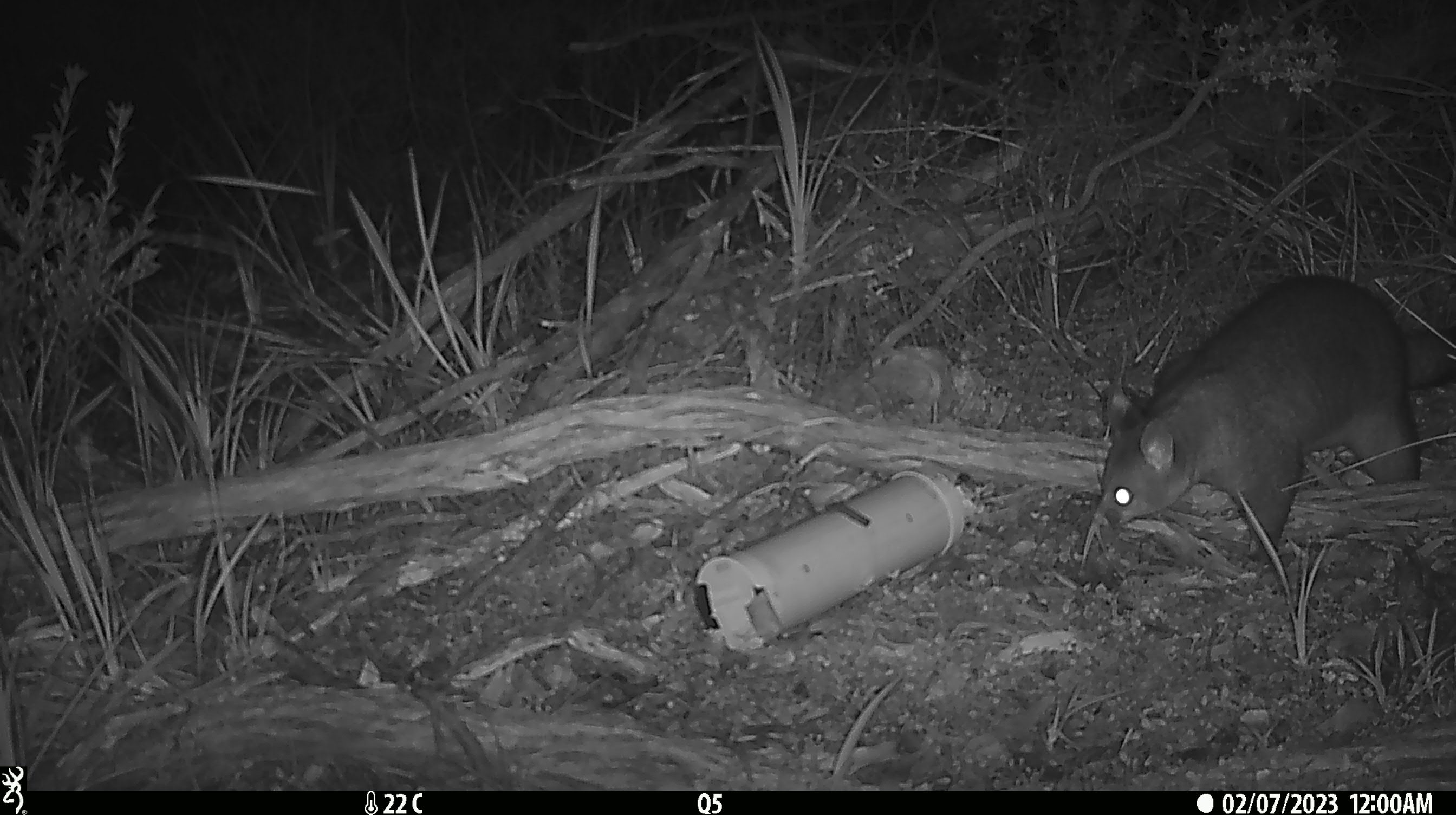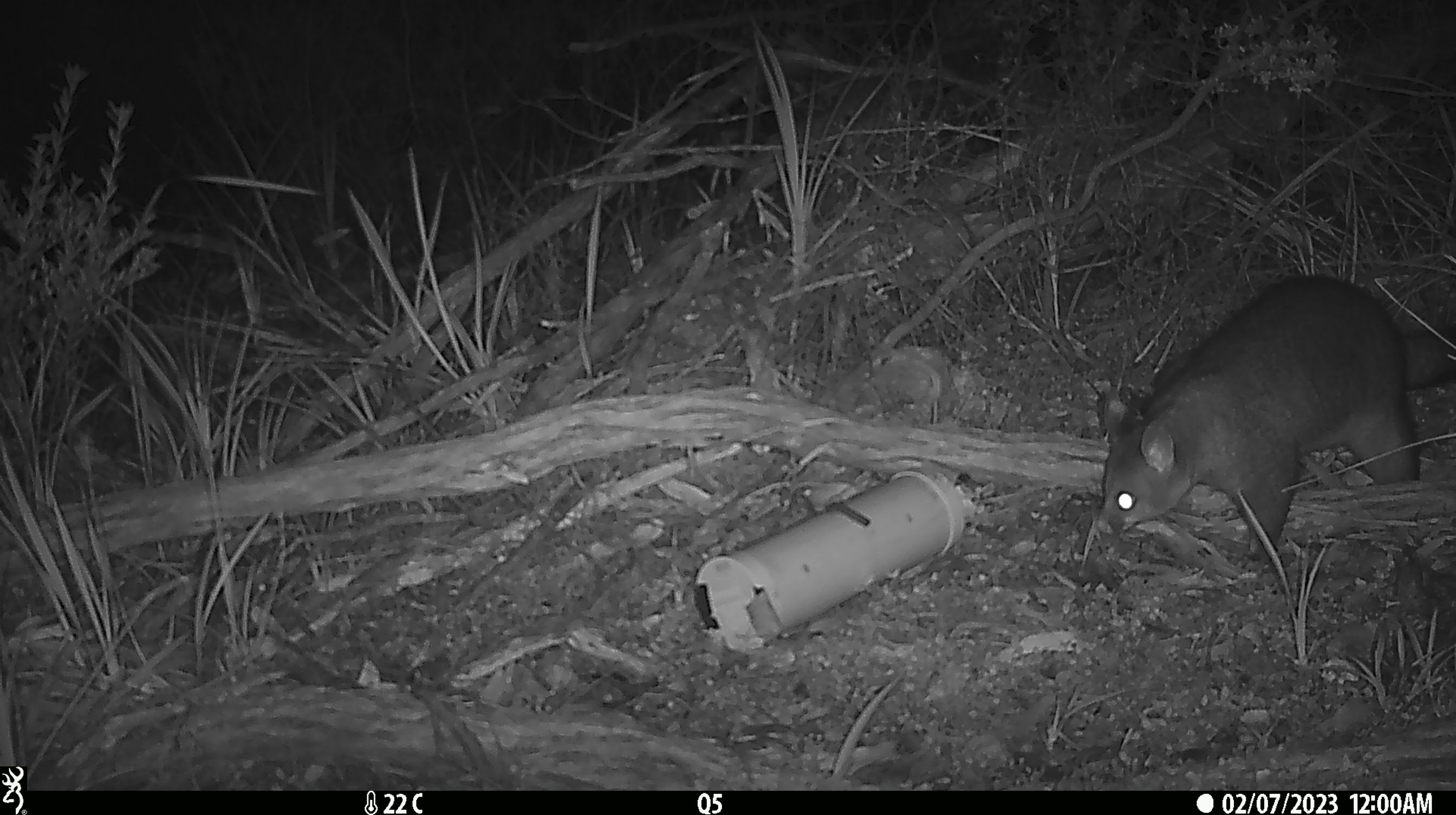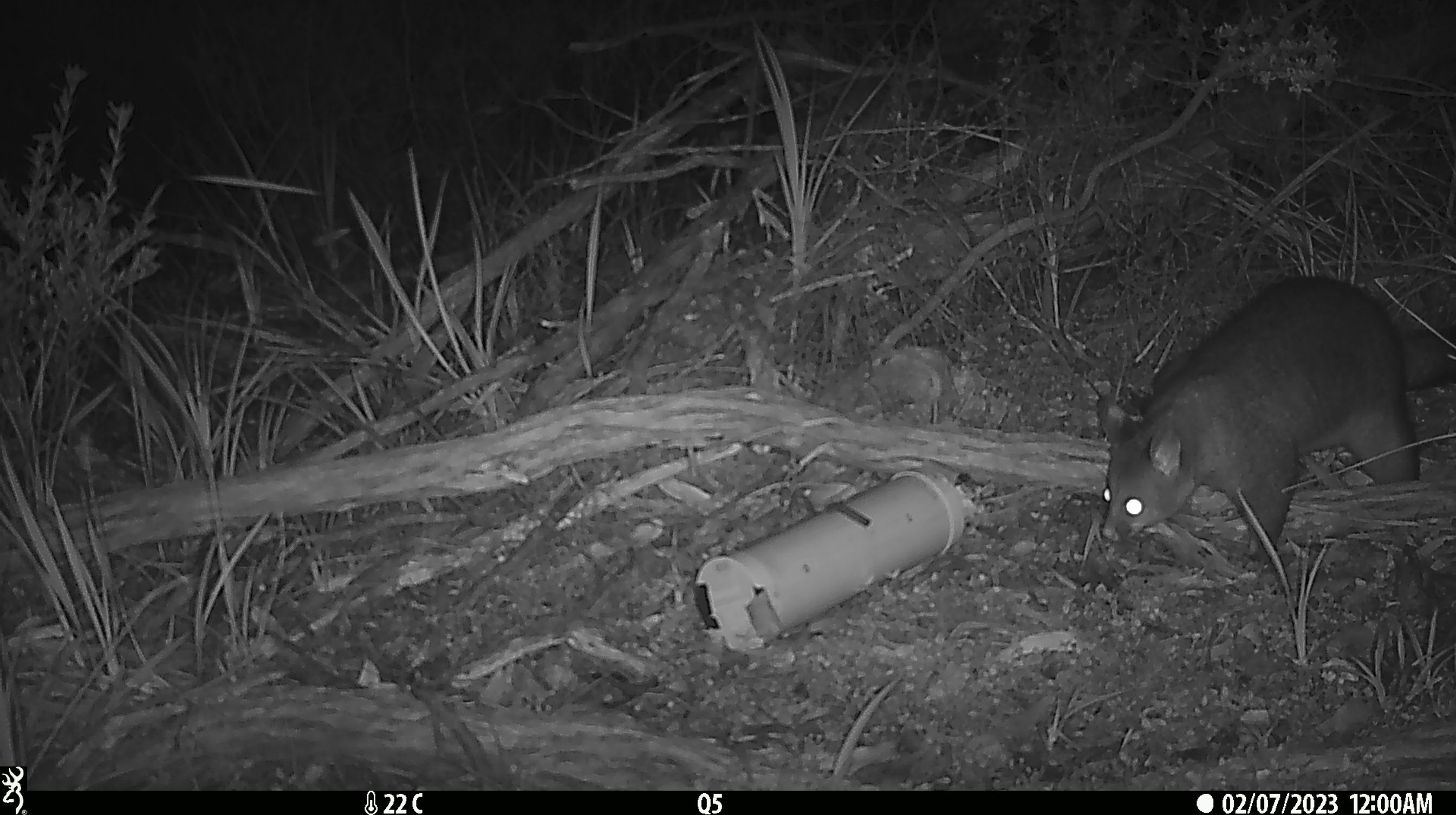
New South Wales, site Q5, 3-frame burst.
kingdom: Animalia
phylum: Chordata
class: Mammalia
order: Diprotodontia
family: Phalangeridae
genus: Trichosurus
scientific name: Trichosurus vulpecula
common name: common brushtail possum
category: possum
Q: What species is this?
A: Possum (common brushtail possum) (Trichosurus vulpecula).